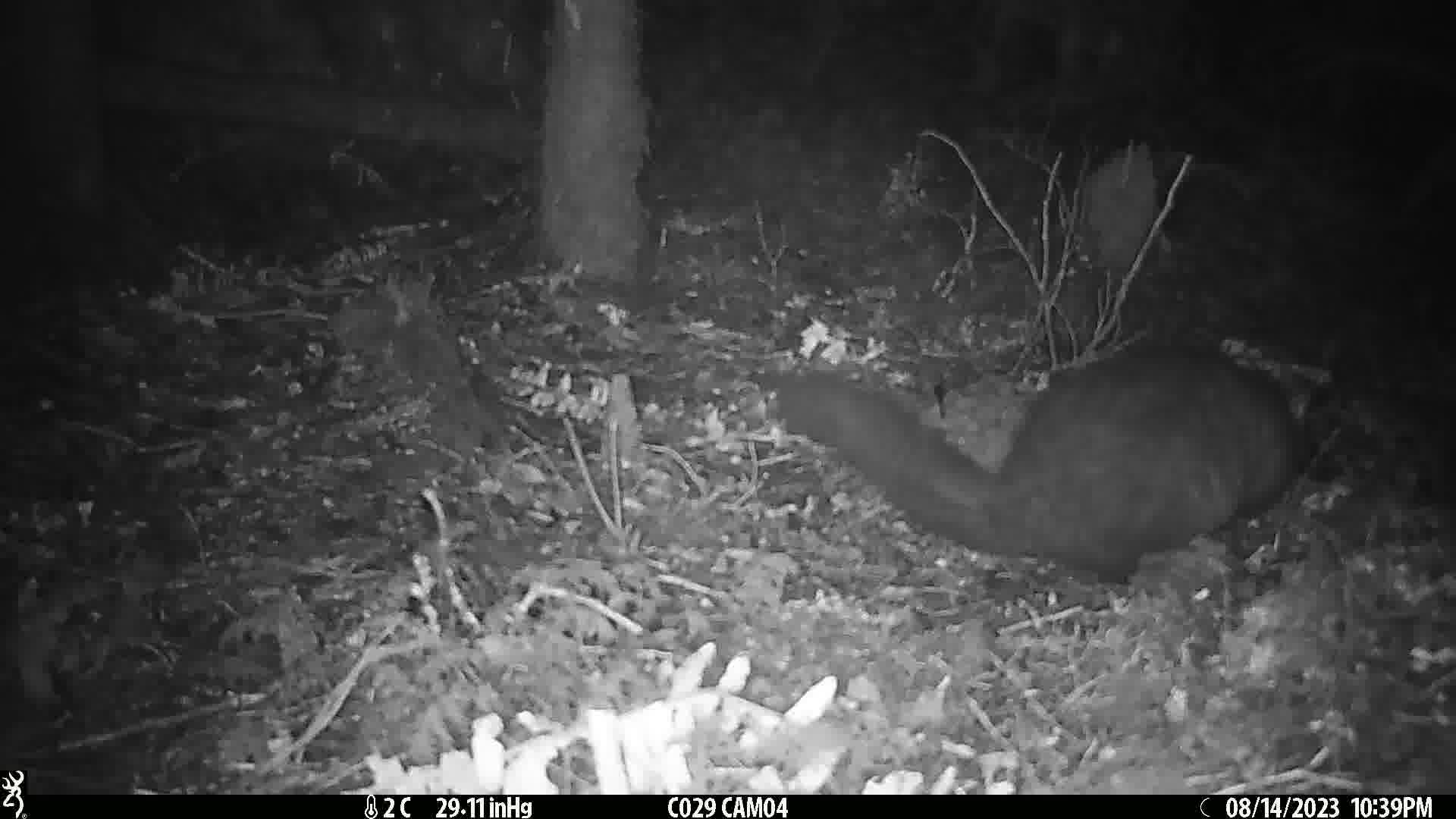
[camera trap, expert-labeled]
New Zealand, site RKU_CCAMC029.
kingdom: Animalia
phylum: Chordata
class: Mammalia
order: Diprotodontia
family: Phalangeridae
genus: Trichosurus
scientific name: Trichosurus vulpecula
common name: common brushtail possum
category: possum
Possum (common brushtail possum) (Trichosurus vulpecula).